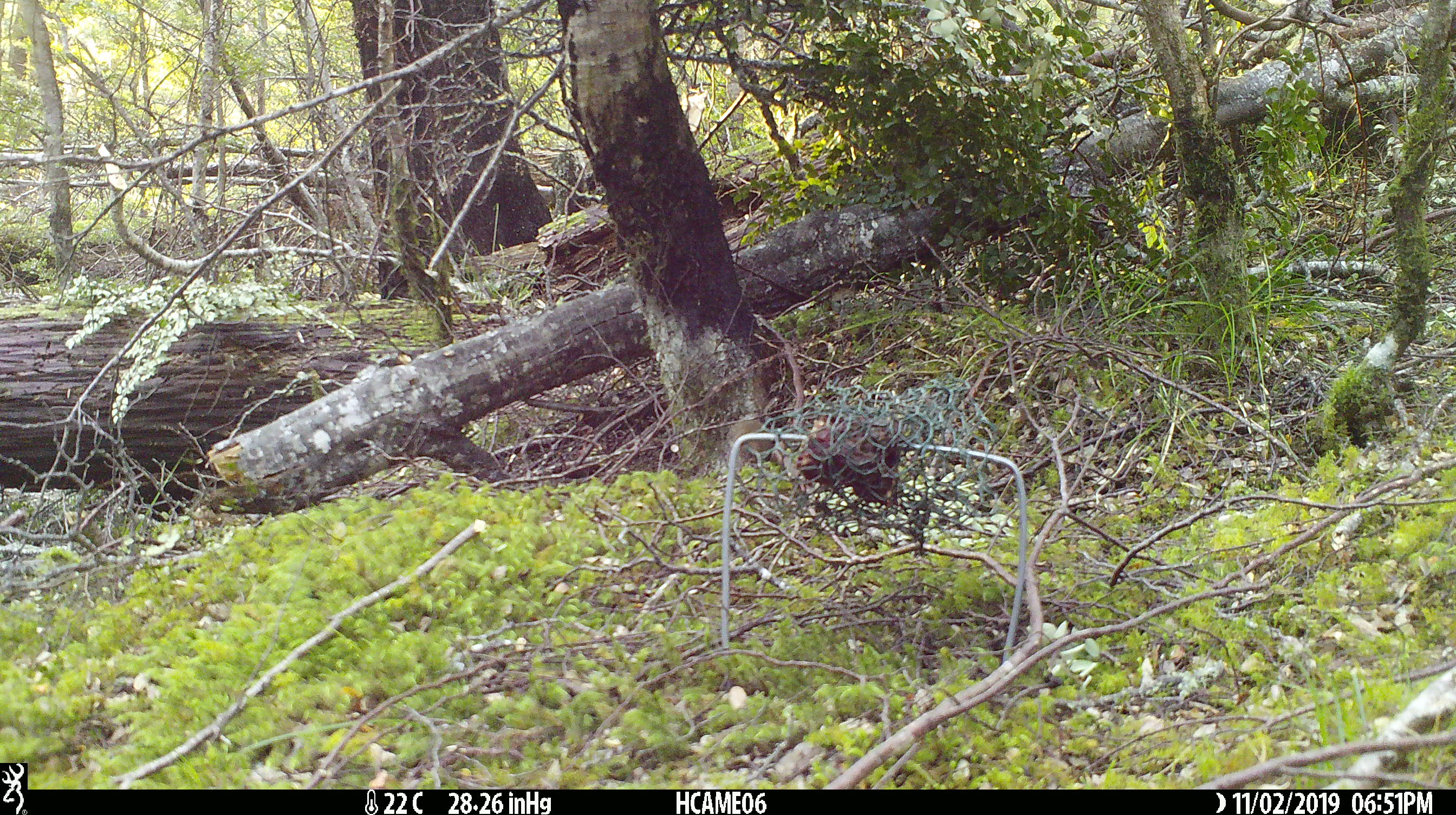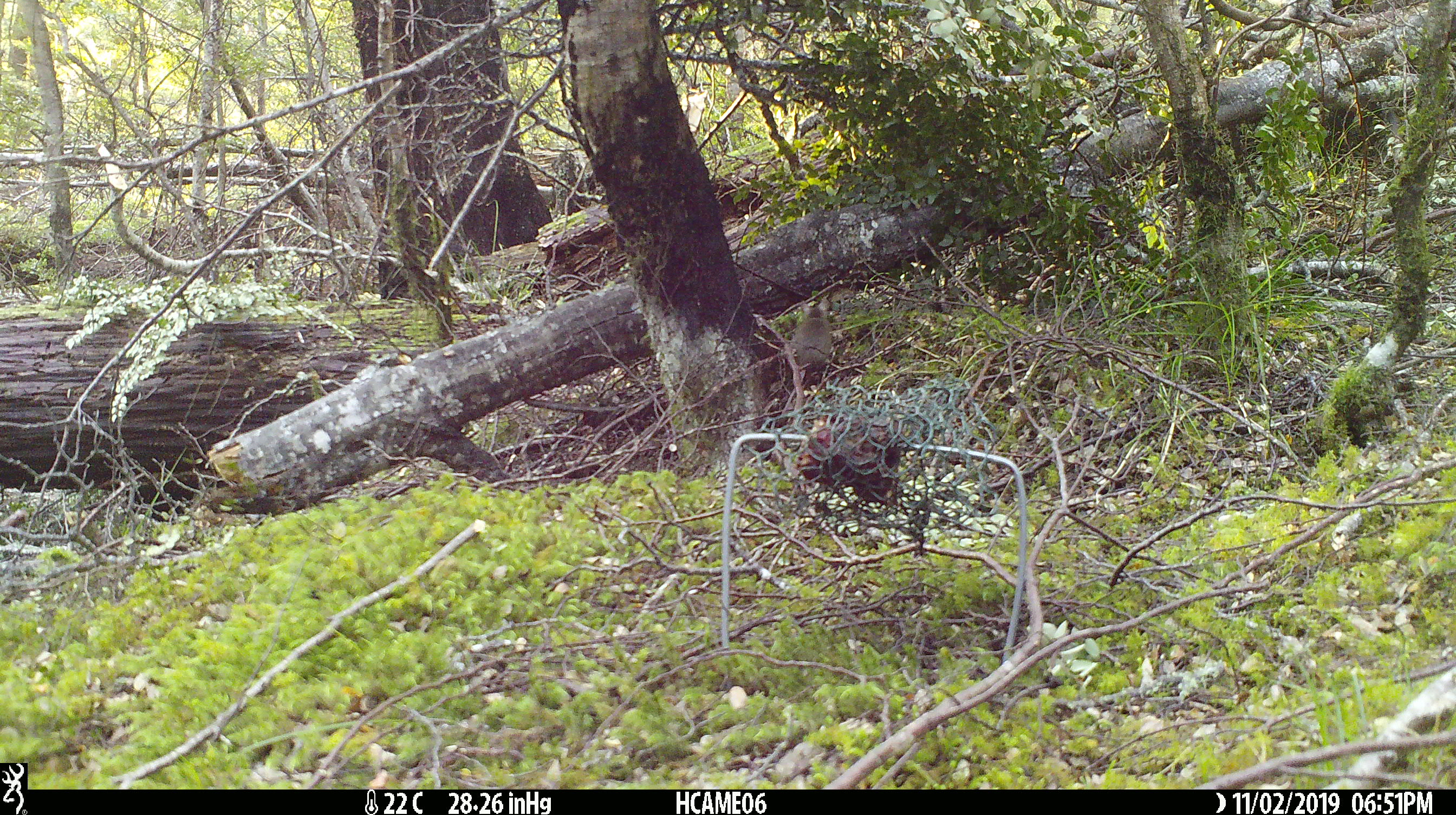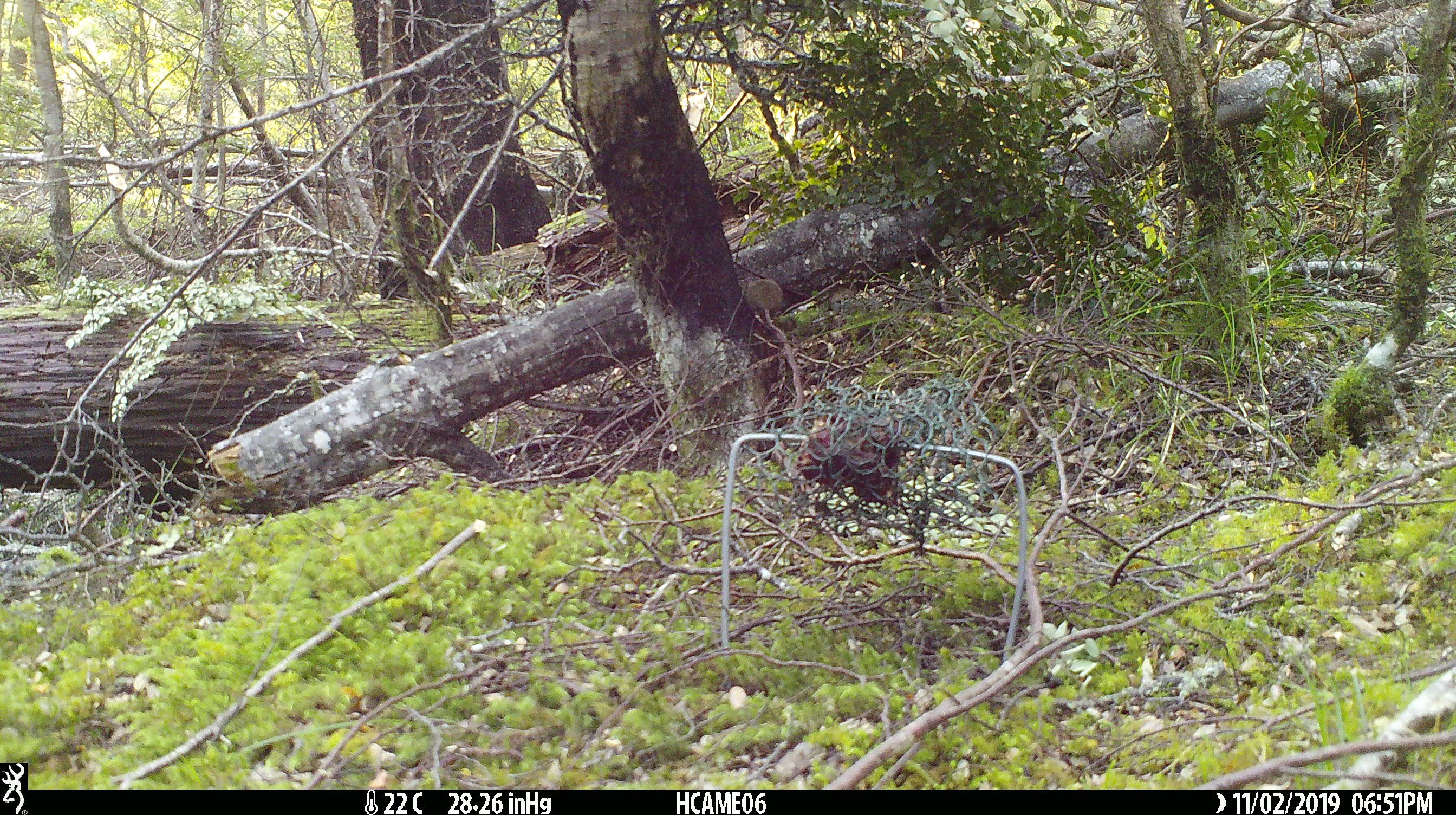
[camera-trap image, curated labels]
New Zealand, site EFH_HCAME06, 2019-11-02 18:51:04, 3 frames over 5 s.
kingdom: Animalia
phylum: Chordata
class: Mammalia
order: Rodentia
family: Muridae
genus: Mus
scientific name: Mus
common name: mouse